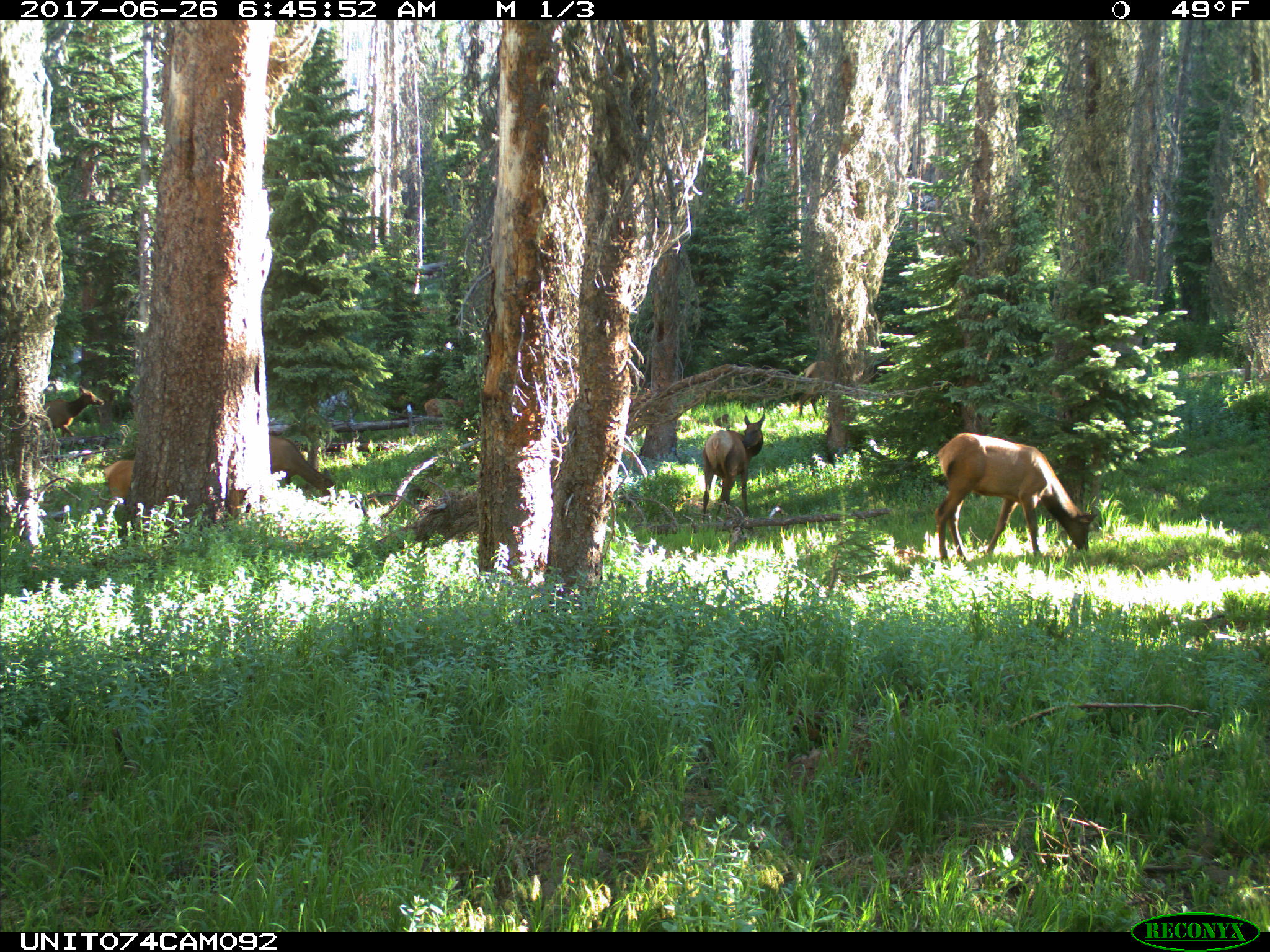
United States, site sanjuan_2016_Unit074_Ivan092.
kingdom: Animalia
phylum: Chordata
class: Mammalia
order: Artiodactyla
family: Cervidae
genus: Cervus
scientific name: Cervus elaphus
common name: red deer